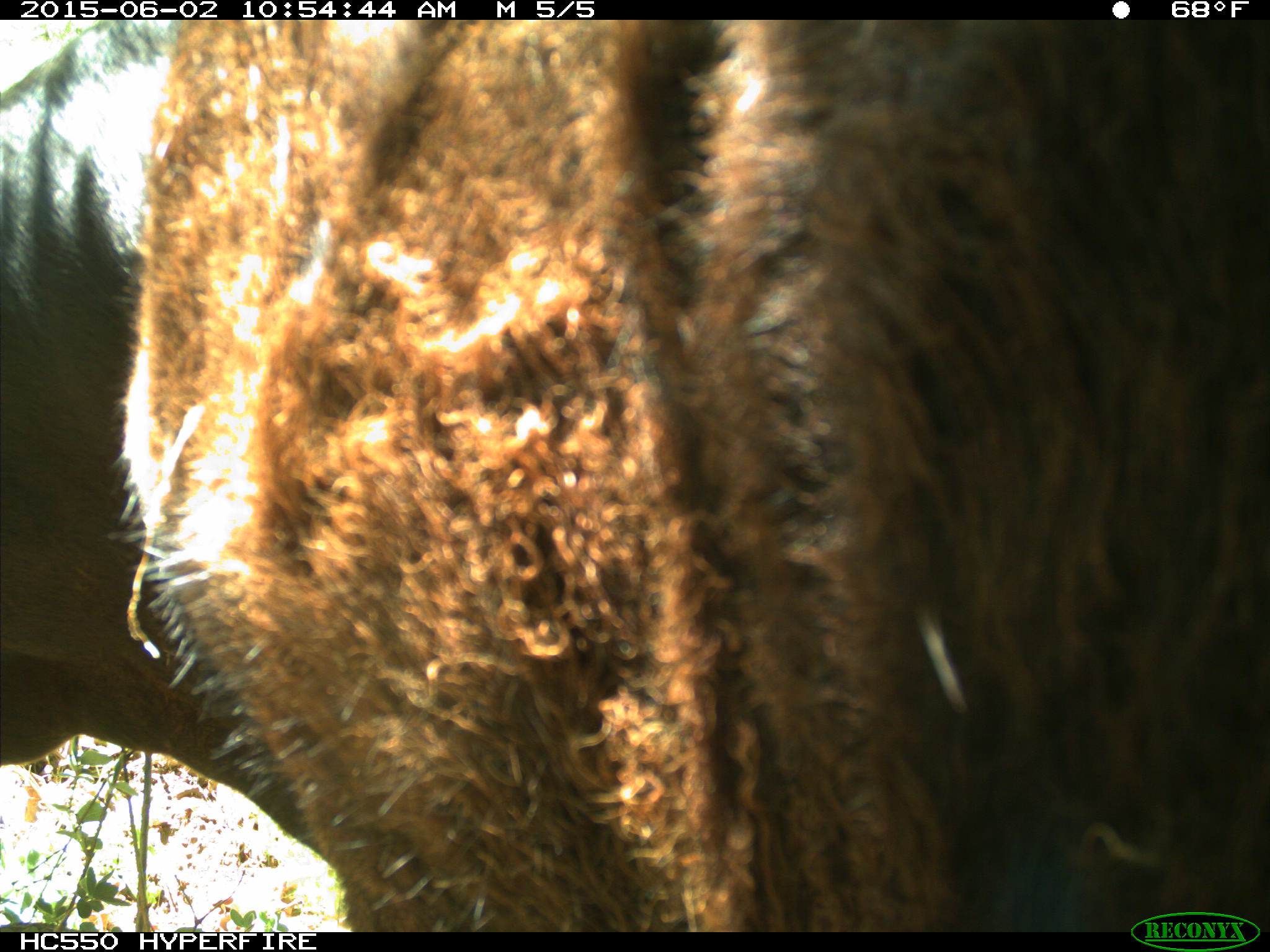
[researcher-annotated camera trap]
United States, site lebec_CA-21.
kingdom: Animalia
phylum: Chordata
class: Mammalia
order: Artiodactyla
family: Bovidae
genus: Bos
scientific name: Bos taurus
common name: domestic cow